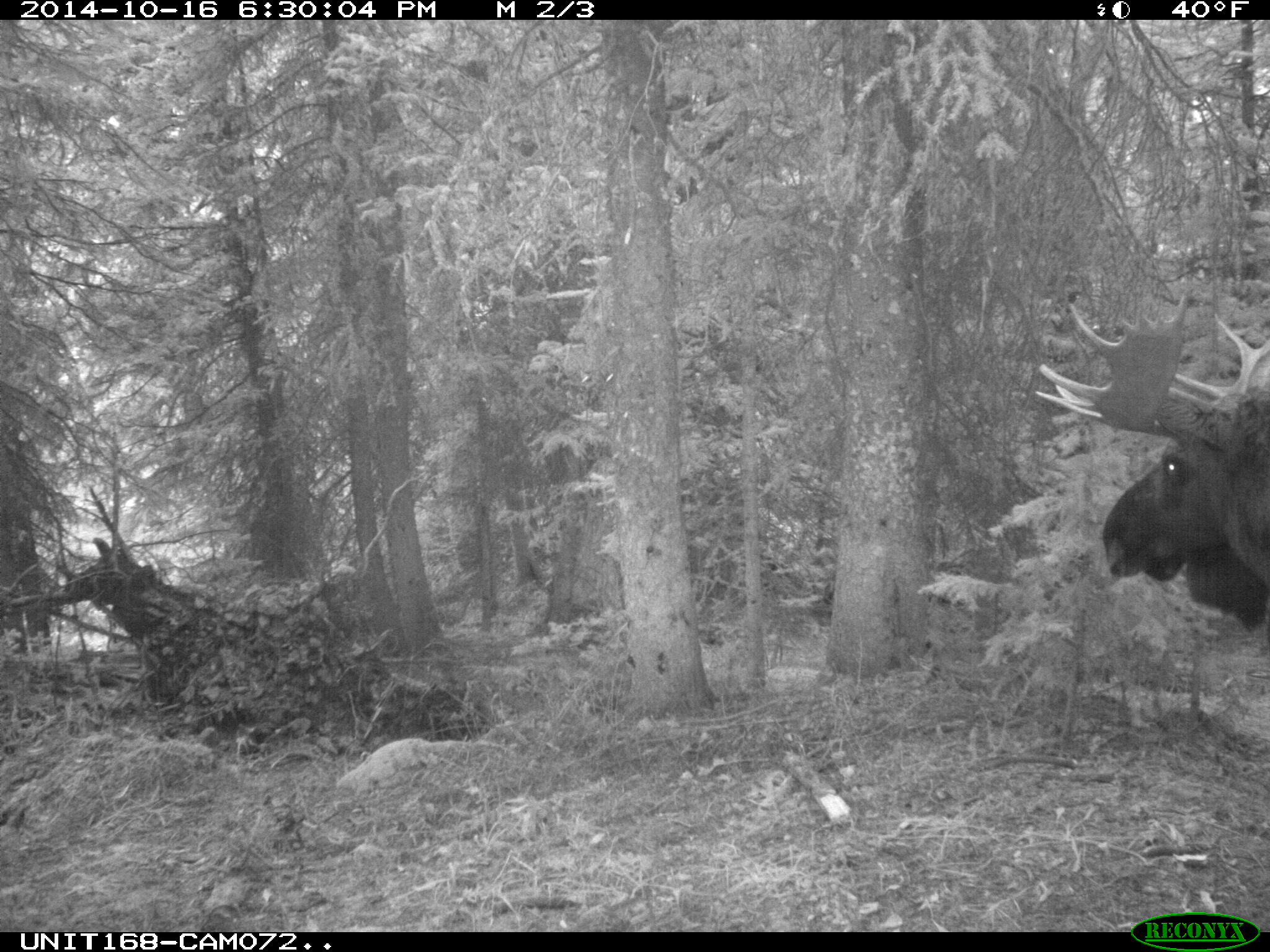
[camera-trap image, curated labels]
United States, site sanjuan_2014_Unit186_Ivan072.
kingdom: Animalia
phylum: Chordata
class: Mammalia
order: Artiodactyla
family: Cervidae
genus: Alces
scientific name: Alces alces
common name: moose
Alces alces (moose).